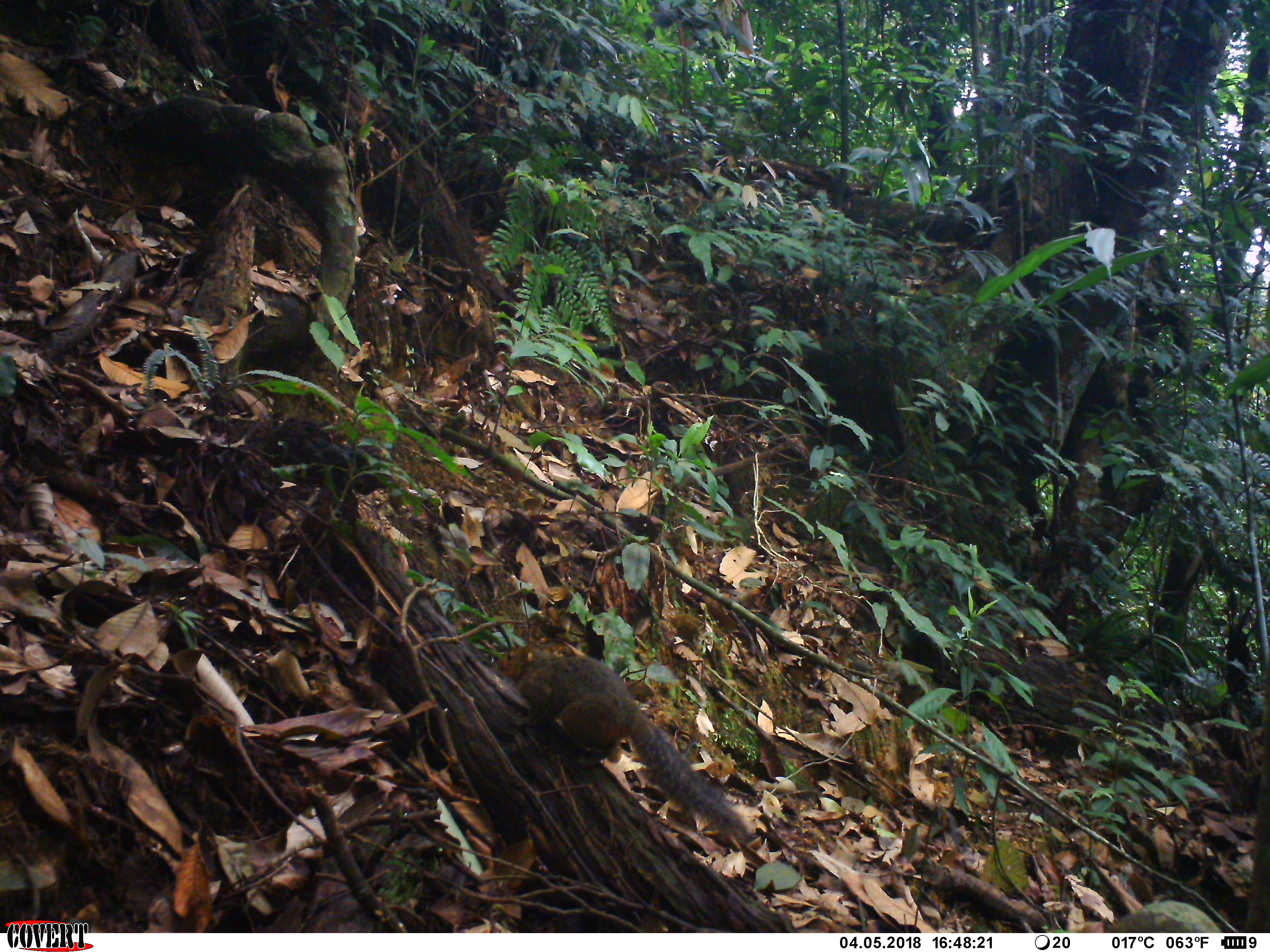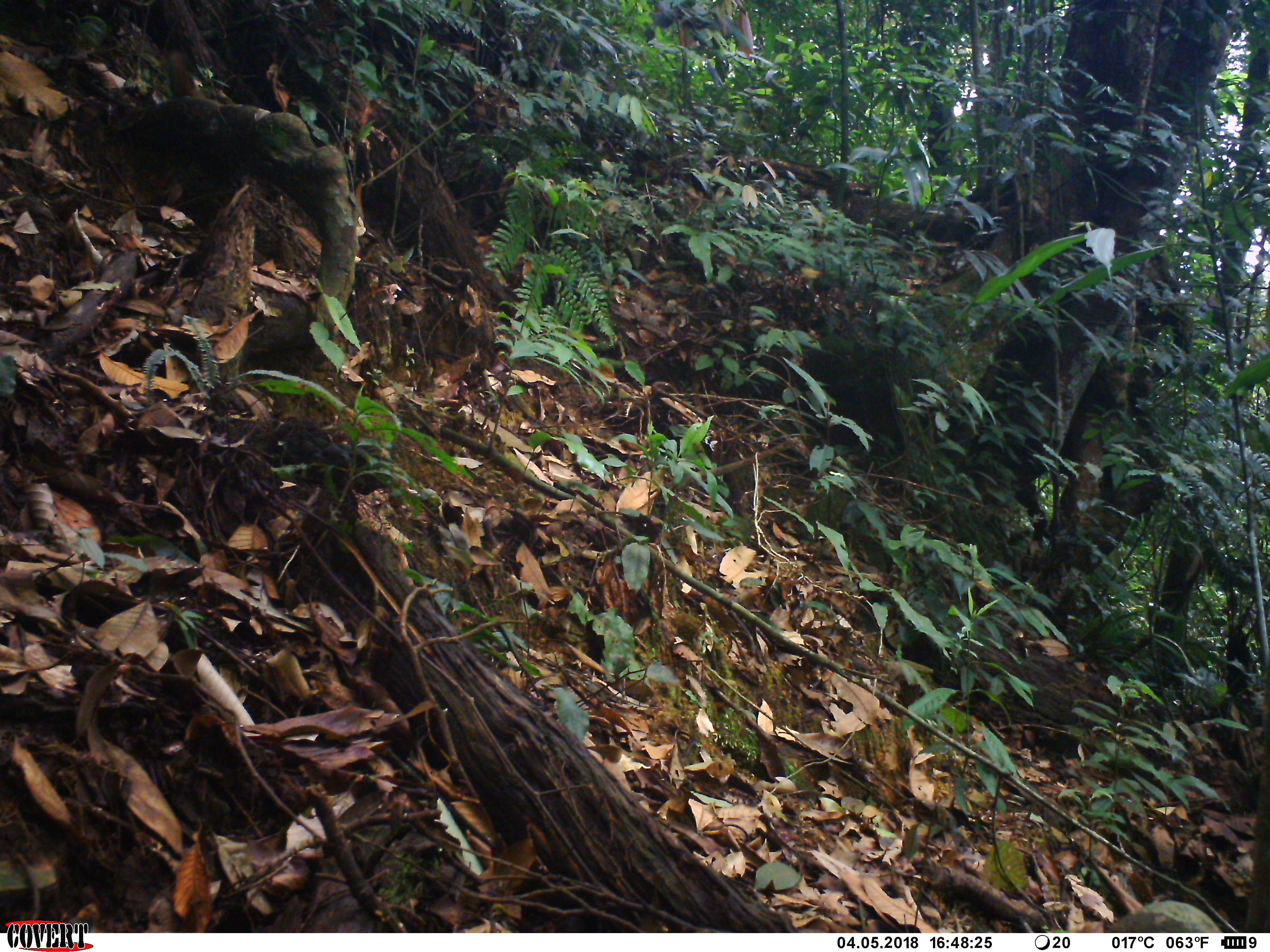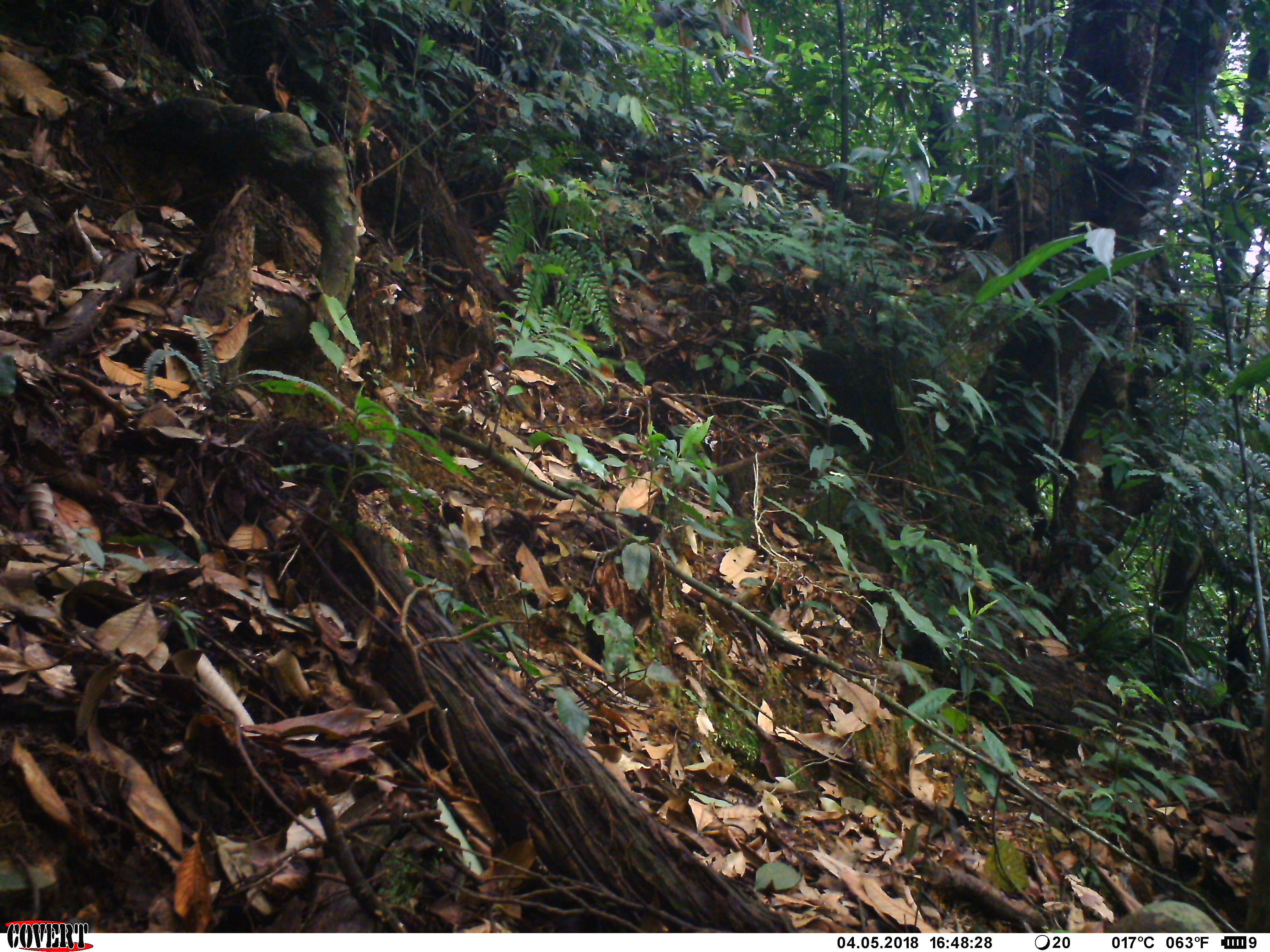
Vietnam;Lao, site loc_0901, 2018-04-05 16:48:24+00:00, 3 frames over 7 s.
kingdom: Animalia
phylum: Chordata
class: Mammalia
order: Rodentia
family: Sciuridae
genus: Dremomys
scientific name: Dremomys rufigenis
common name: red-cheeked squirrel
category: red cheeked squirrel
Red cheeked squirrel (red-cheeked squirrel) (Dremomys rufigenis). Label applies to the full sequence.